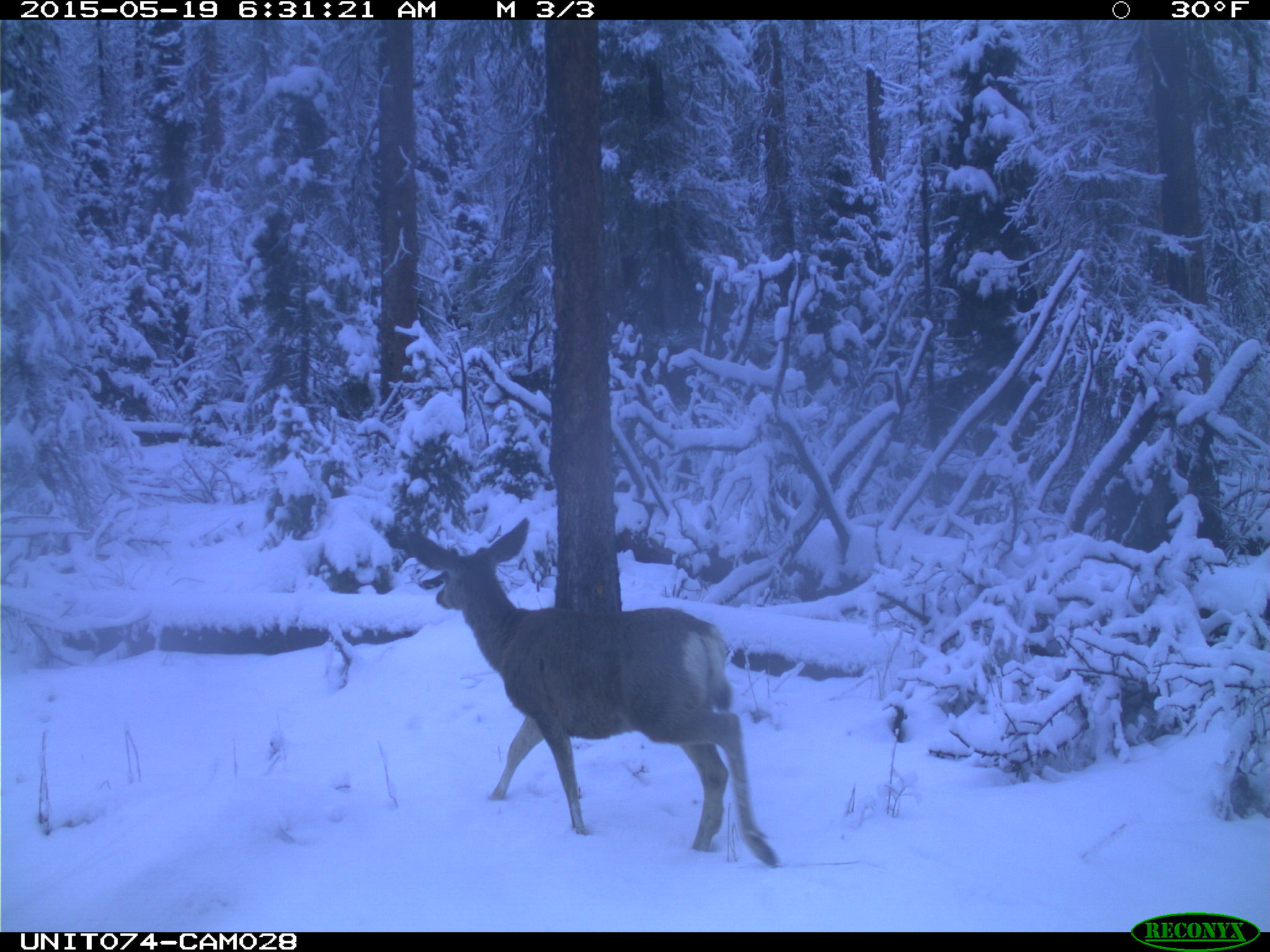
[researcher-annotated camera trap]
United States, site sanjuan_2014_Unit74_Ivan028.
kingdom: Animalia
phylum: Chordata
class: Mammalia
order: Artiodactyla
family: Cervidae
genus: Odocoileus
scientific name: Odocoileus hemionus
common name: mule deer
Odocoileus hemionus (mule deer).